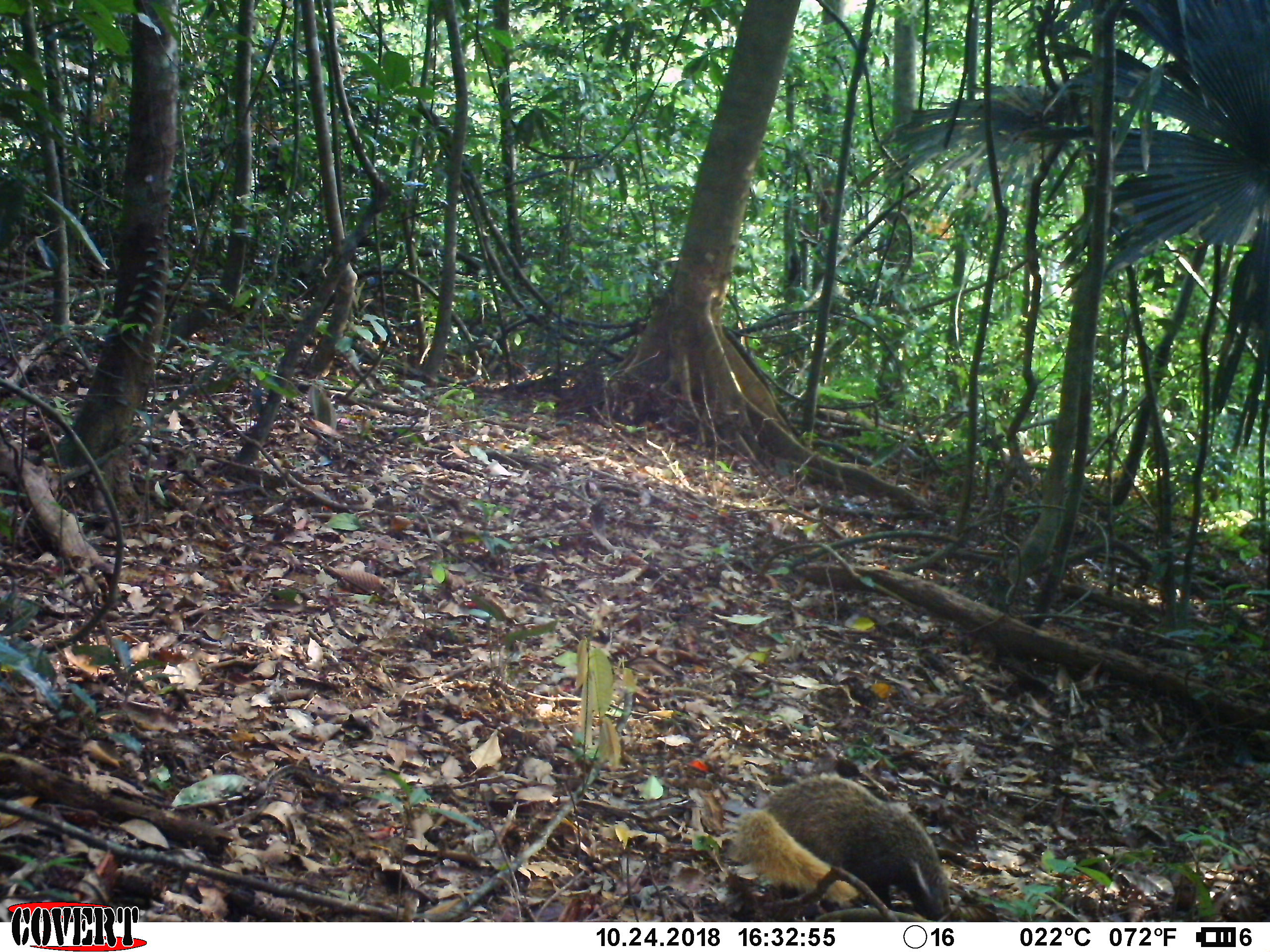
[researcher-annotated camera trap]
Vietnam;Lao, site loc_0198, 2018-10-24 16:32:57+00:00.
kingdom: Animalia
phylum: Chordata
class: Mammalia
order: Carnivora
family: Herpestidae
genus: Urva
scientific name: Urva urva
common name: crab-eating mongoose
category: crab eating mongoose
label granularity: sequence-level